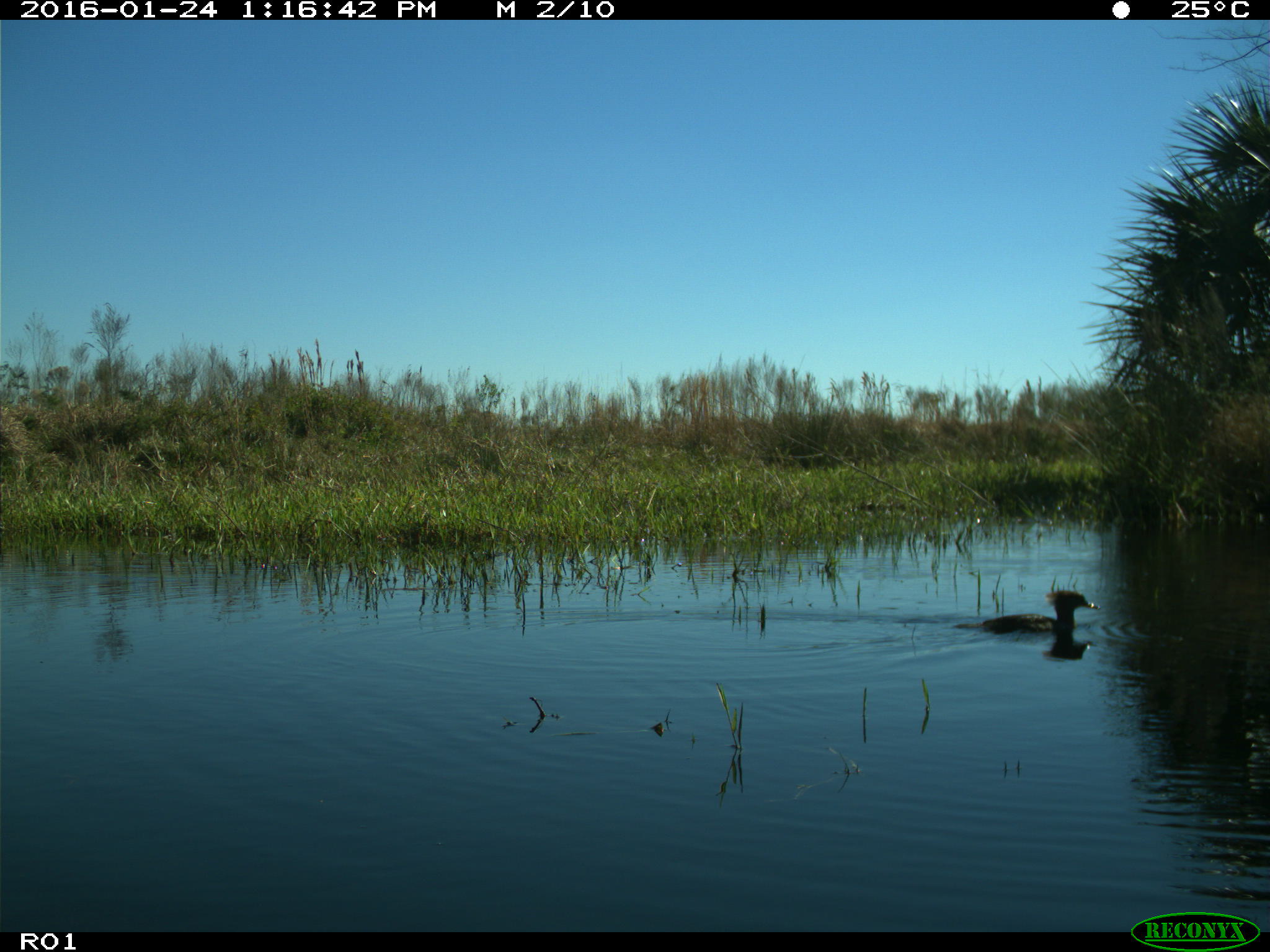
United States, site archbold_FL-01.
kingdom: Animalia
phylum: Chordata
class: Aves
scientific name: Aves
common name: birds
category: unidentified bird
Unidentified bird (birds) (Aves).